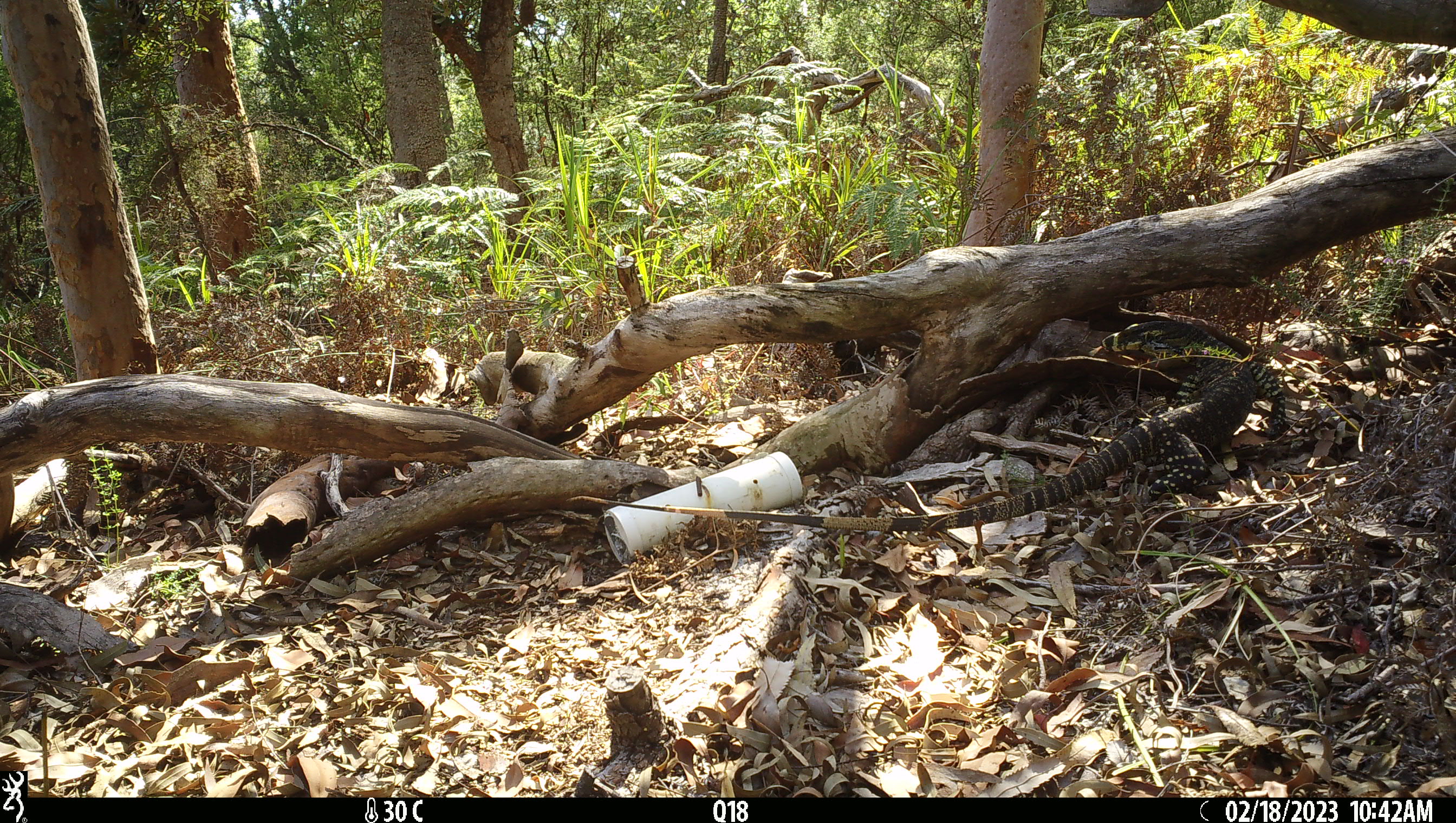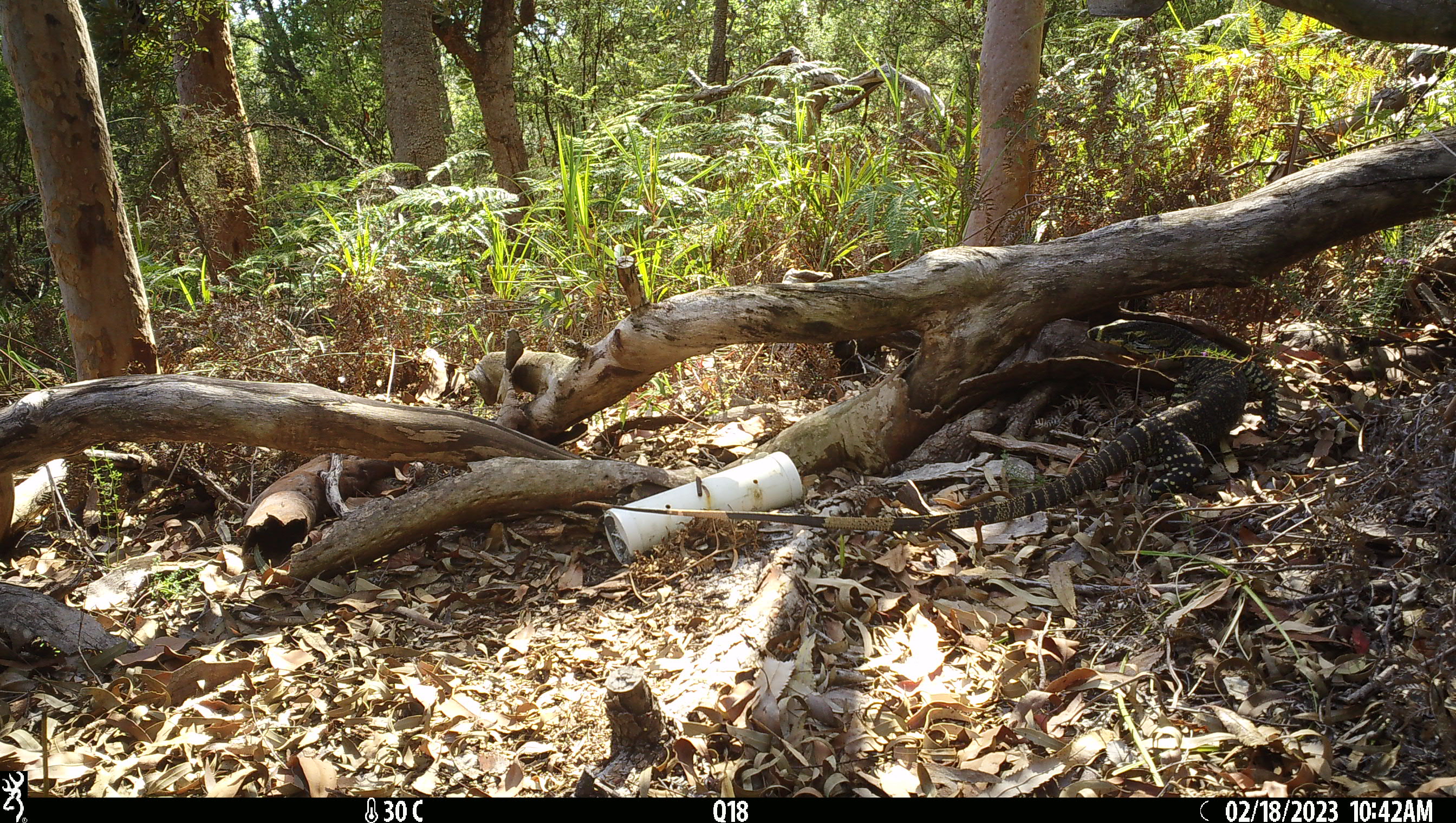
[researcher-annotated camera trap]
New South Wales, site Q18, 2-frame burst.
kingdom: Animalia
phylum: Chordata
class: Reptilia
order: Squamata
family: Varanidae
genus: Varanus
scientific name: Varanus varius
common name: lace monitor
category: goanna